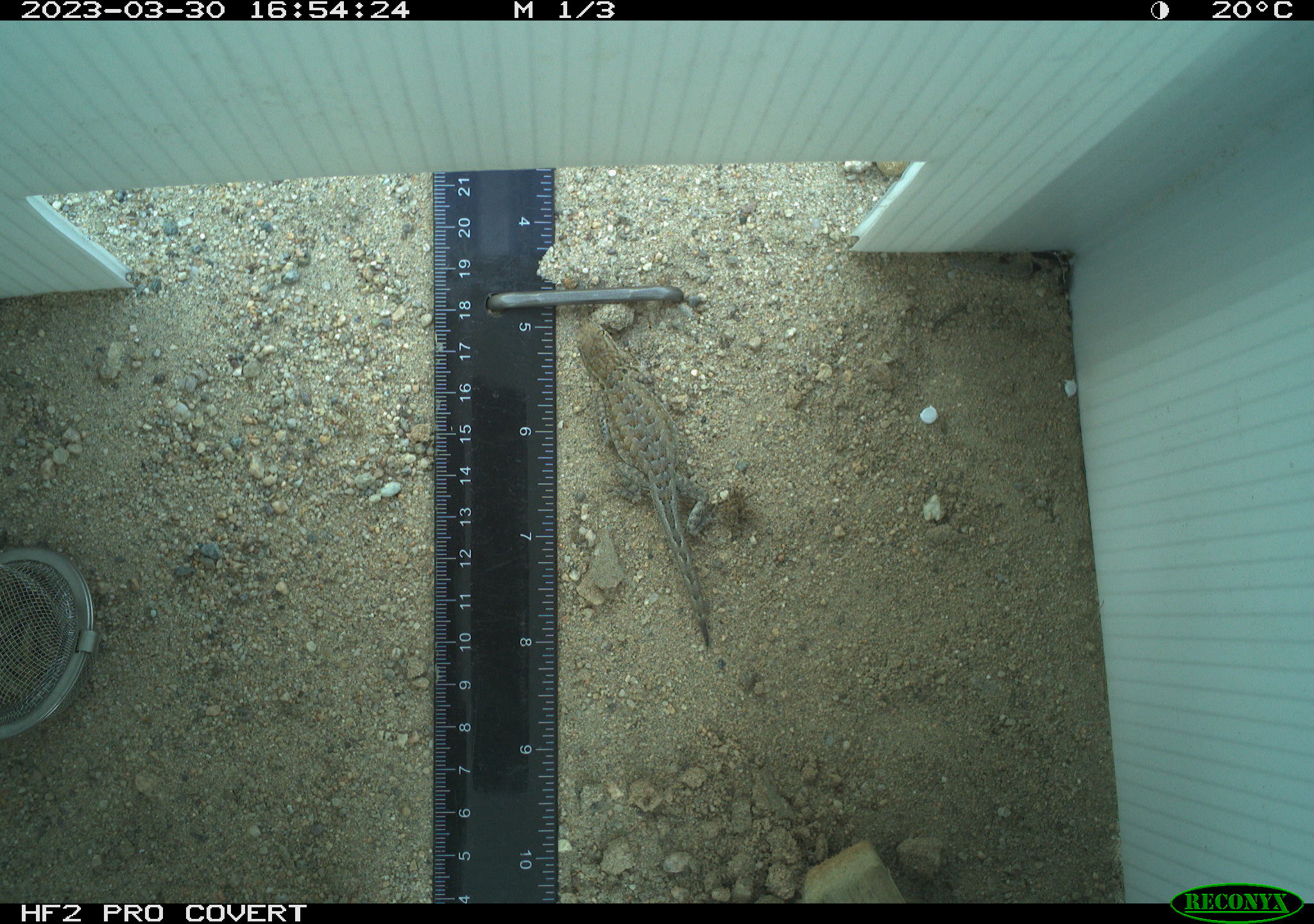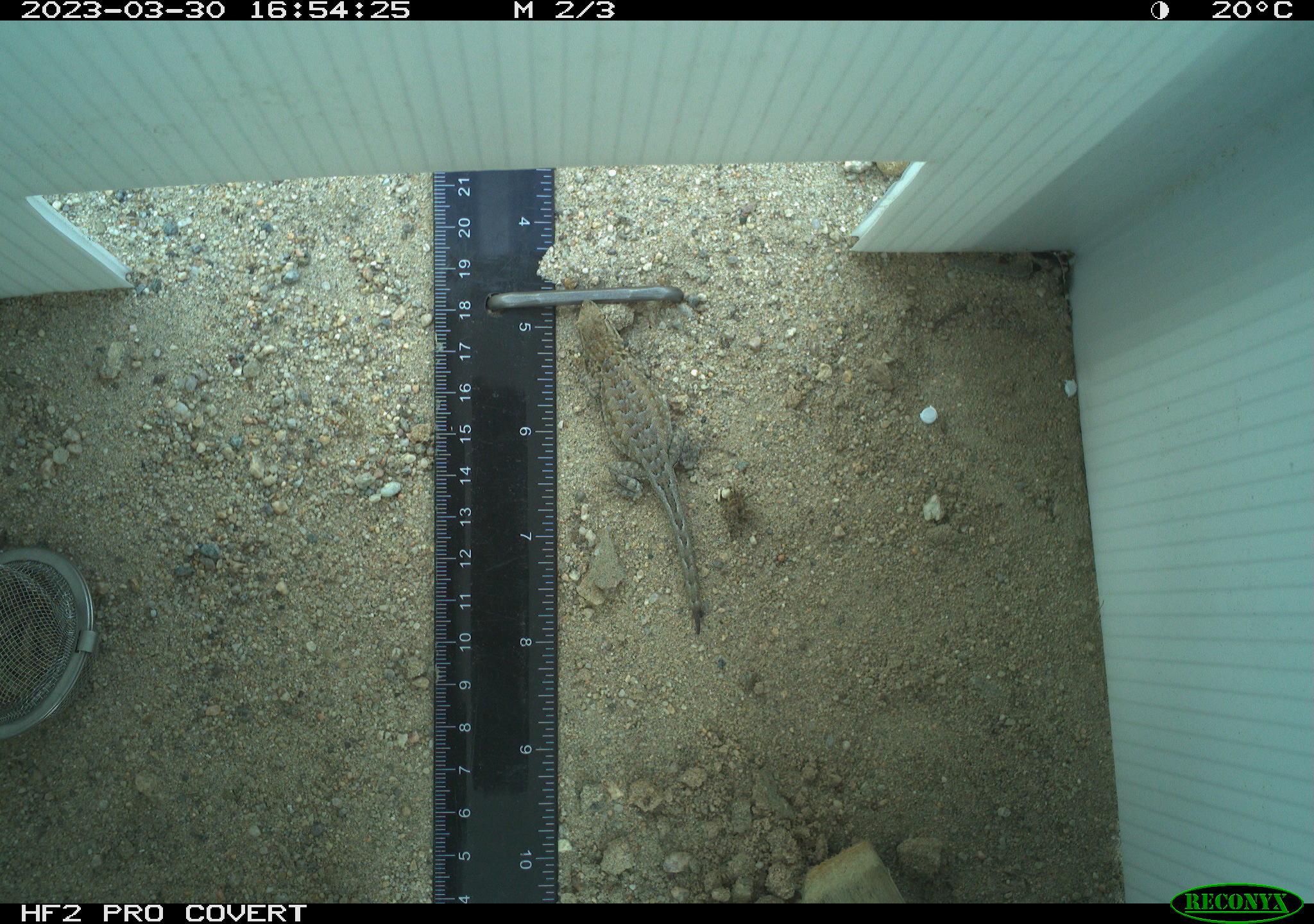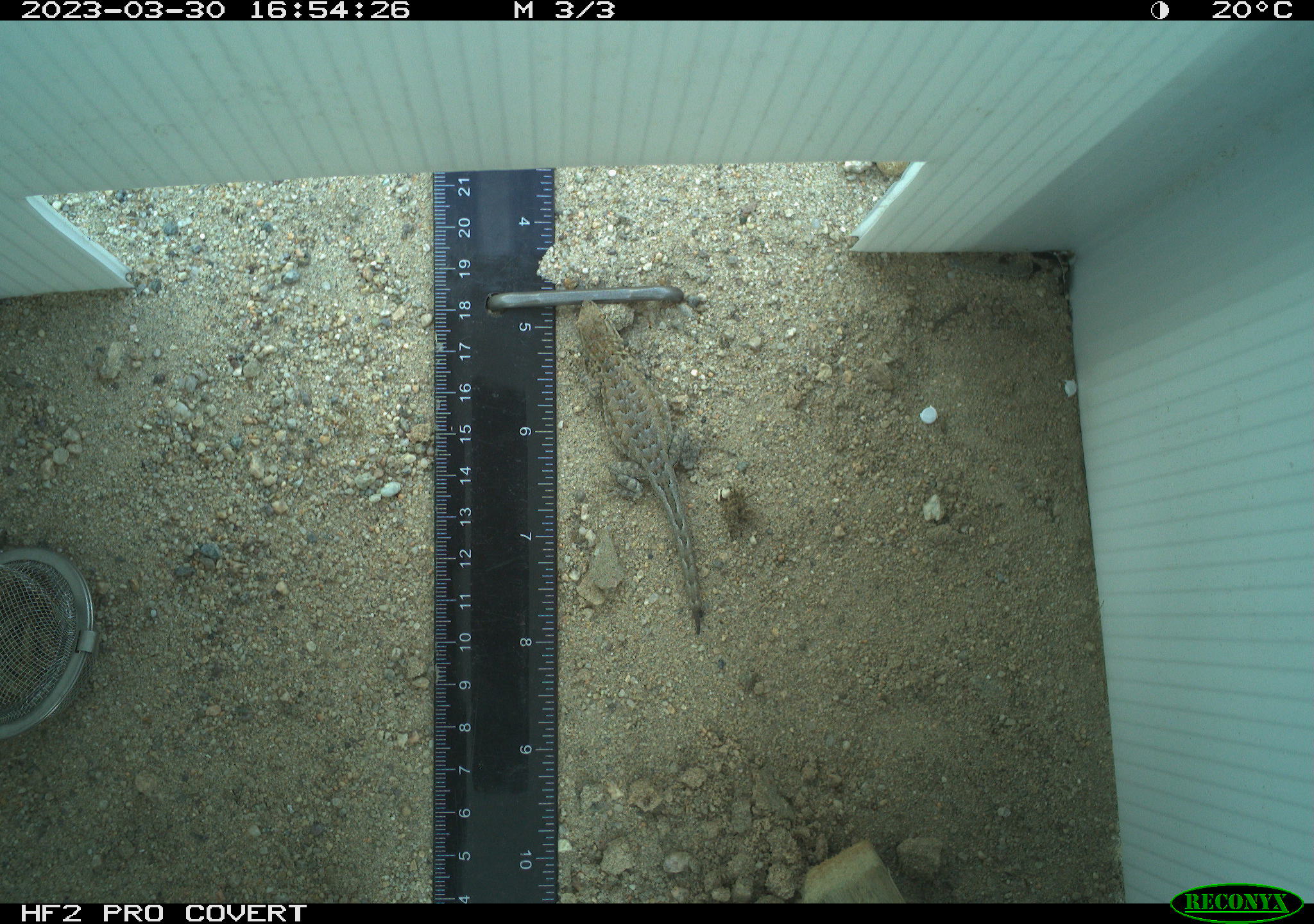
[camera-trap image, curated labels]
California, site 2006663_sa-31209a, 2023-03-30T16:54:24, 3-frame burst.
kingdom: Animalia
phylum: Chordata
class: Reptilia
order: Squamata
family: Phrynosomatidae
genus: Sceloporus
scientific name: Sceloporus graciosus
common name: common sagebrush lizard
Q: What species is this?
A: Common sagebrush lizard (Sceloporus graciosus).